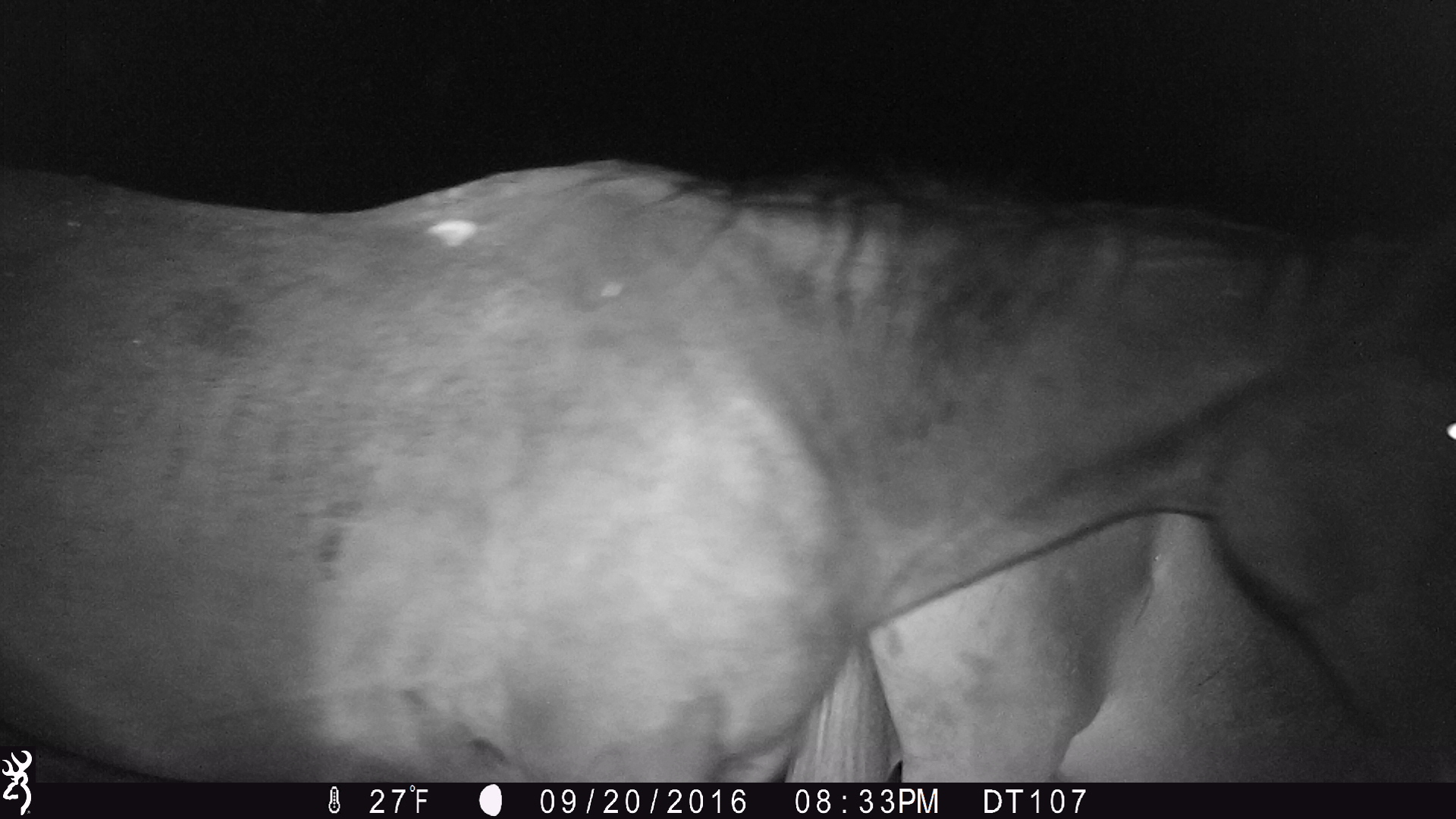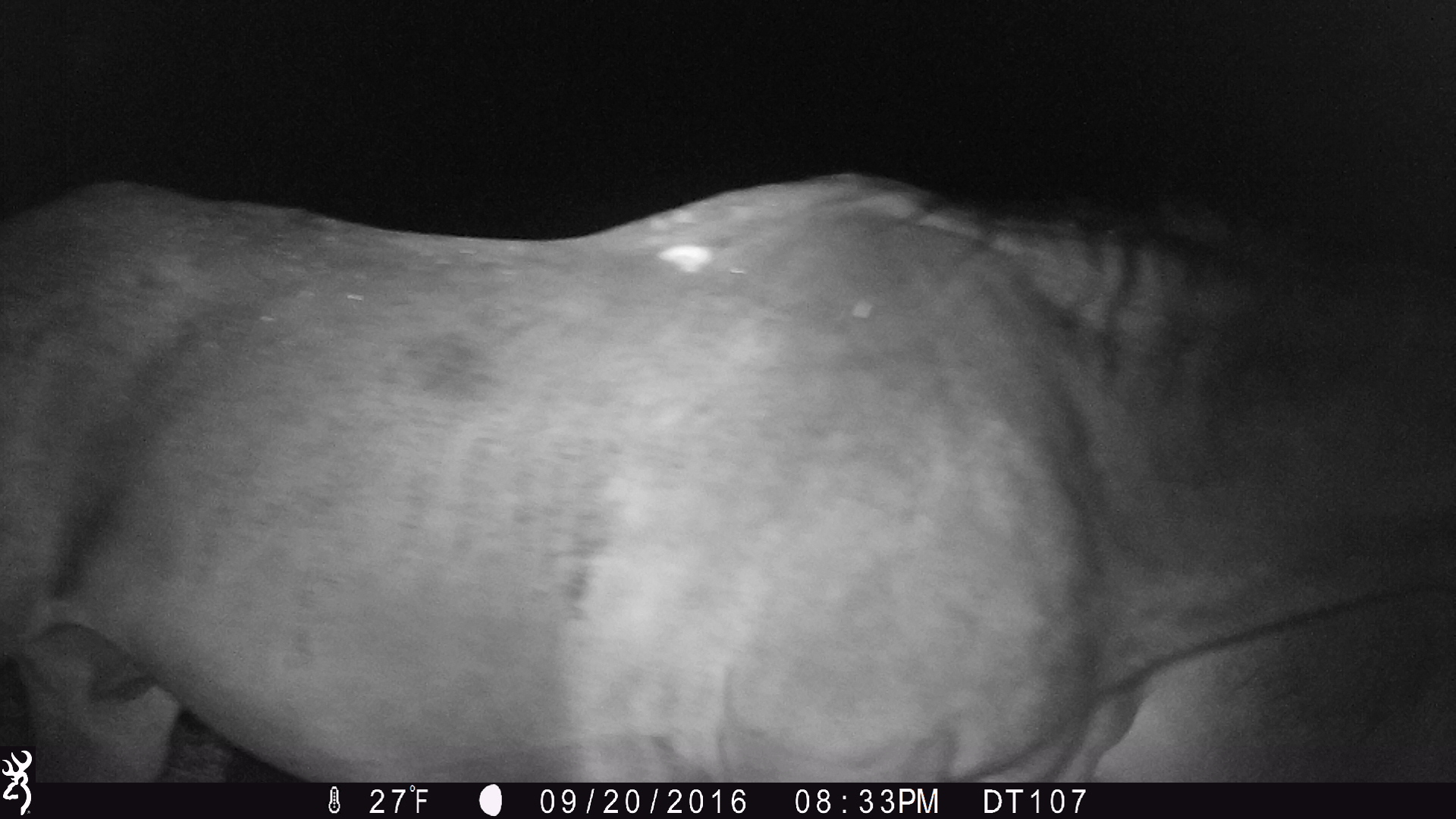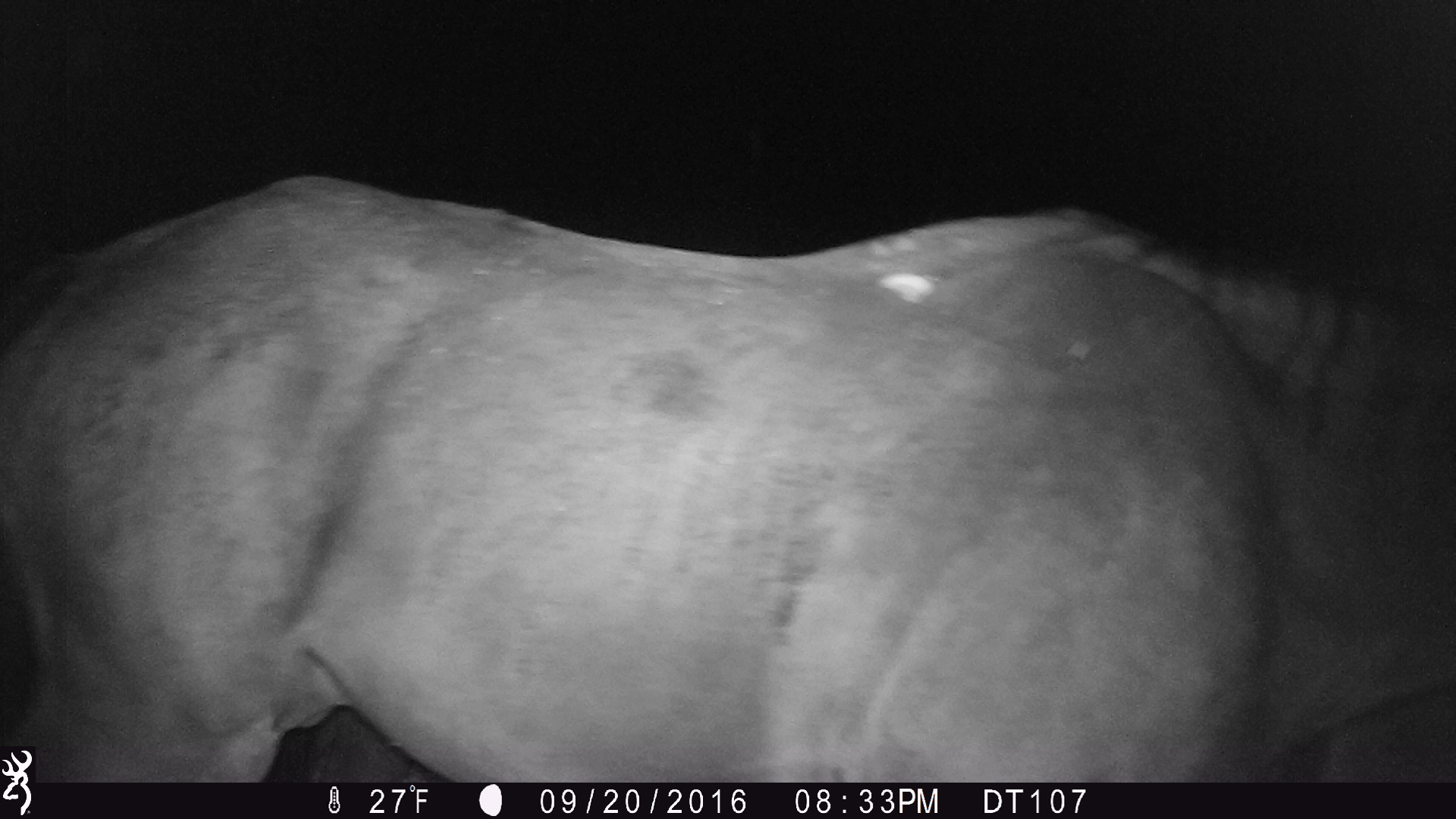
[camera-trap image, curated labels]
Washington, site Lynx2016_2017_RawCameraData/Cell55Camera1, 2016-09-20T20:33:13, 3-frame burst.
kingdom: Animalia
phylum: Chordata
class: Mammalia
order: Perissodactyla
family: Equidae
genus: Equus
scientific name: Equus caballus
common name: domestic horse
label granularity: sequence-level